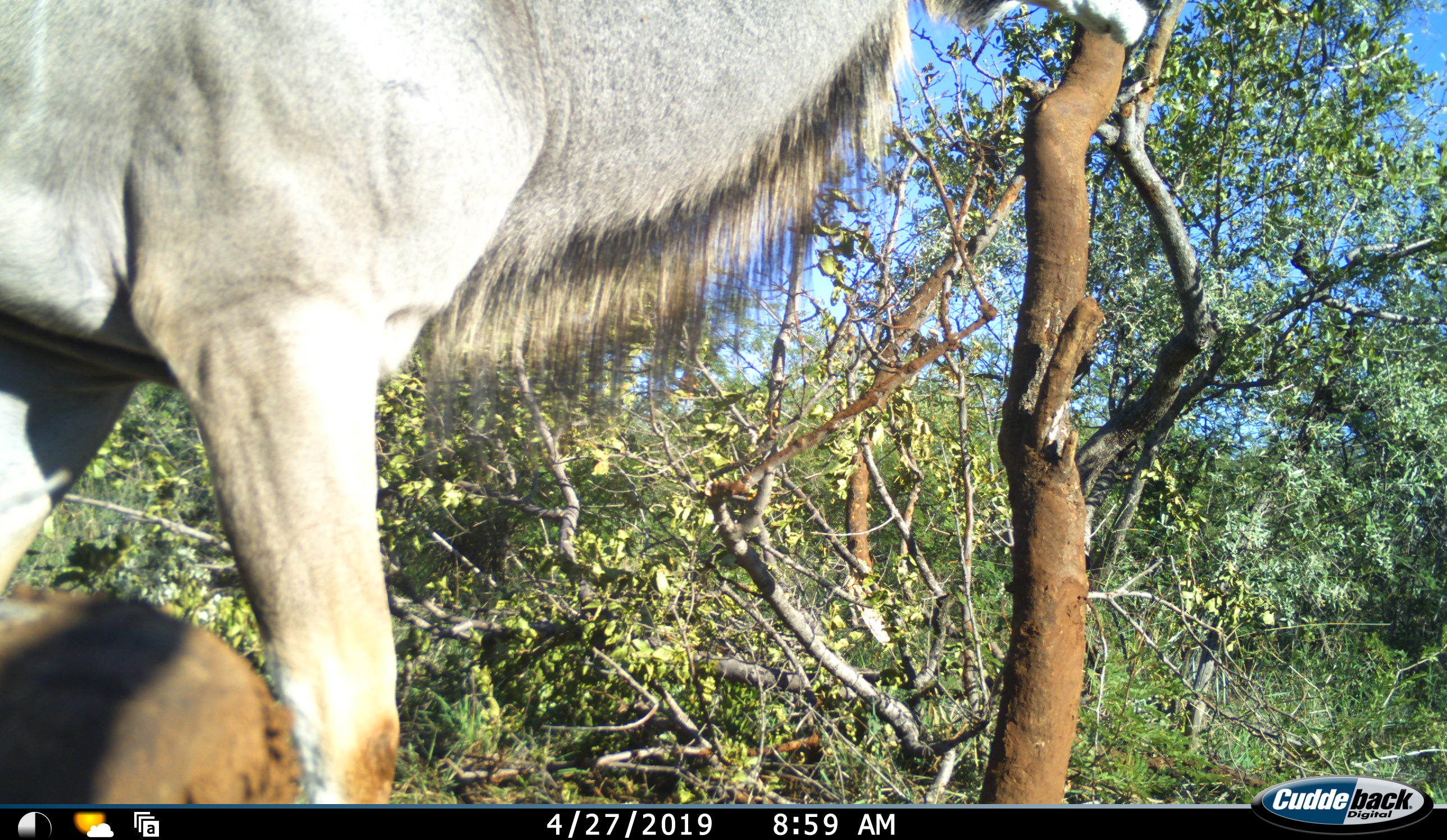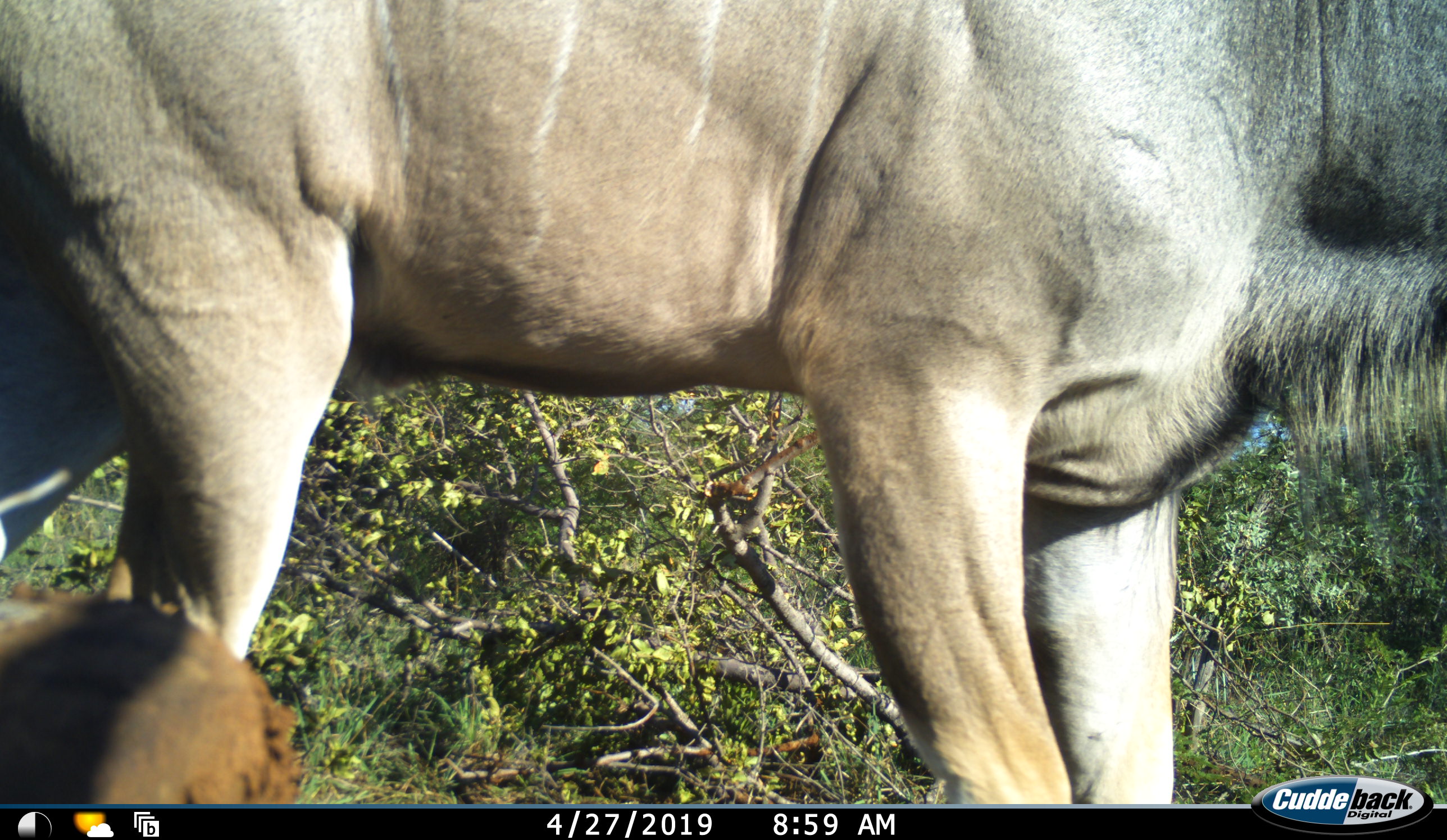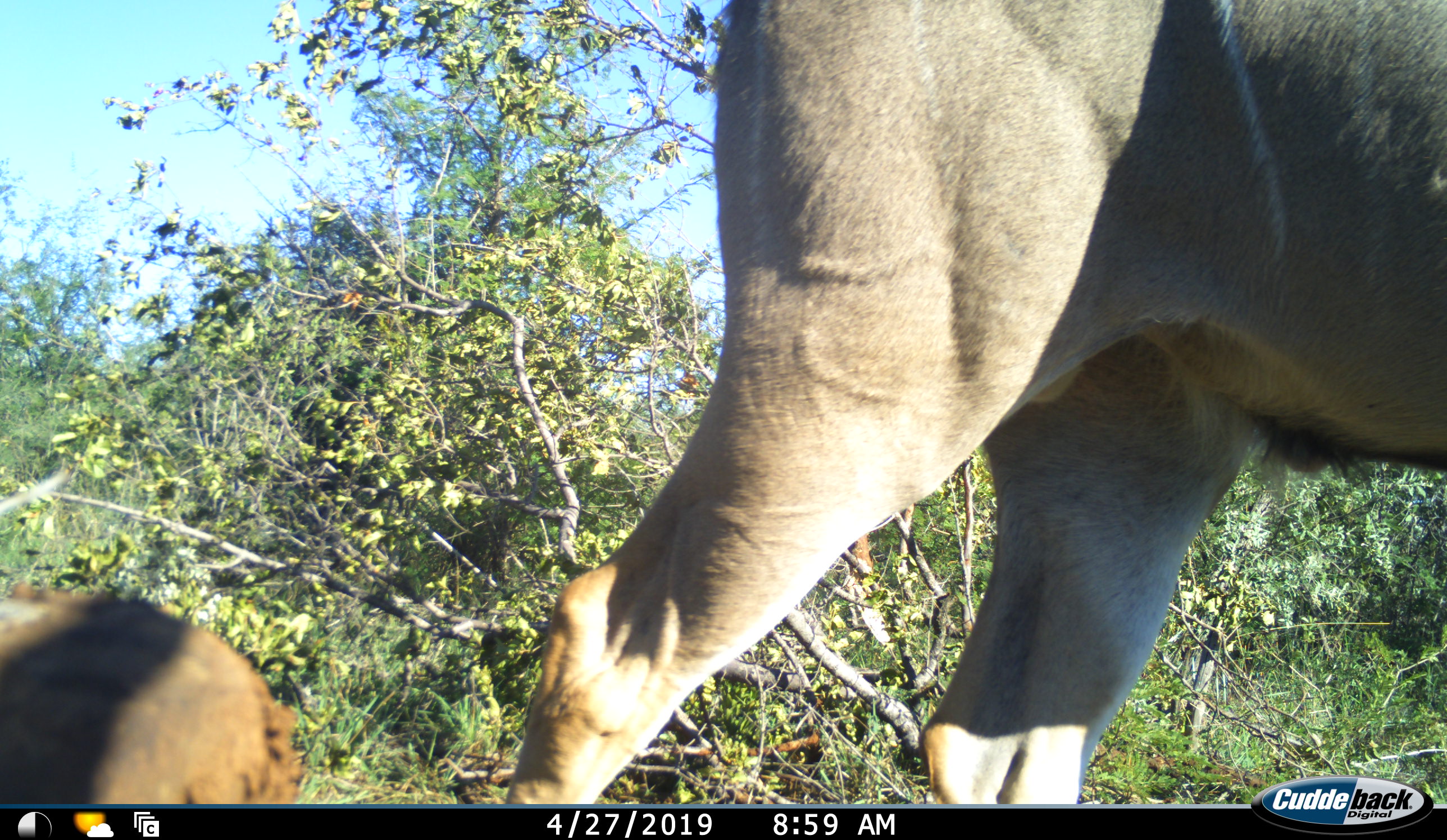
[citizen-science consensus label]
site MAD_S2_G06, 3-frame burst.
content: unidentified animal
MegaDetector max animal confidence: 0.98